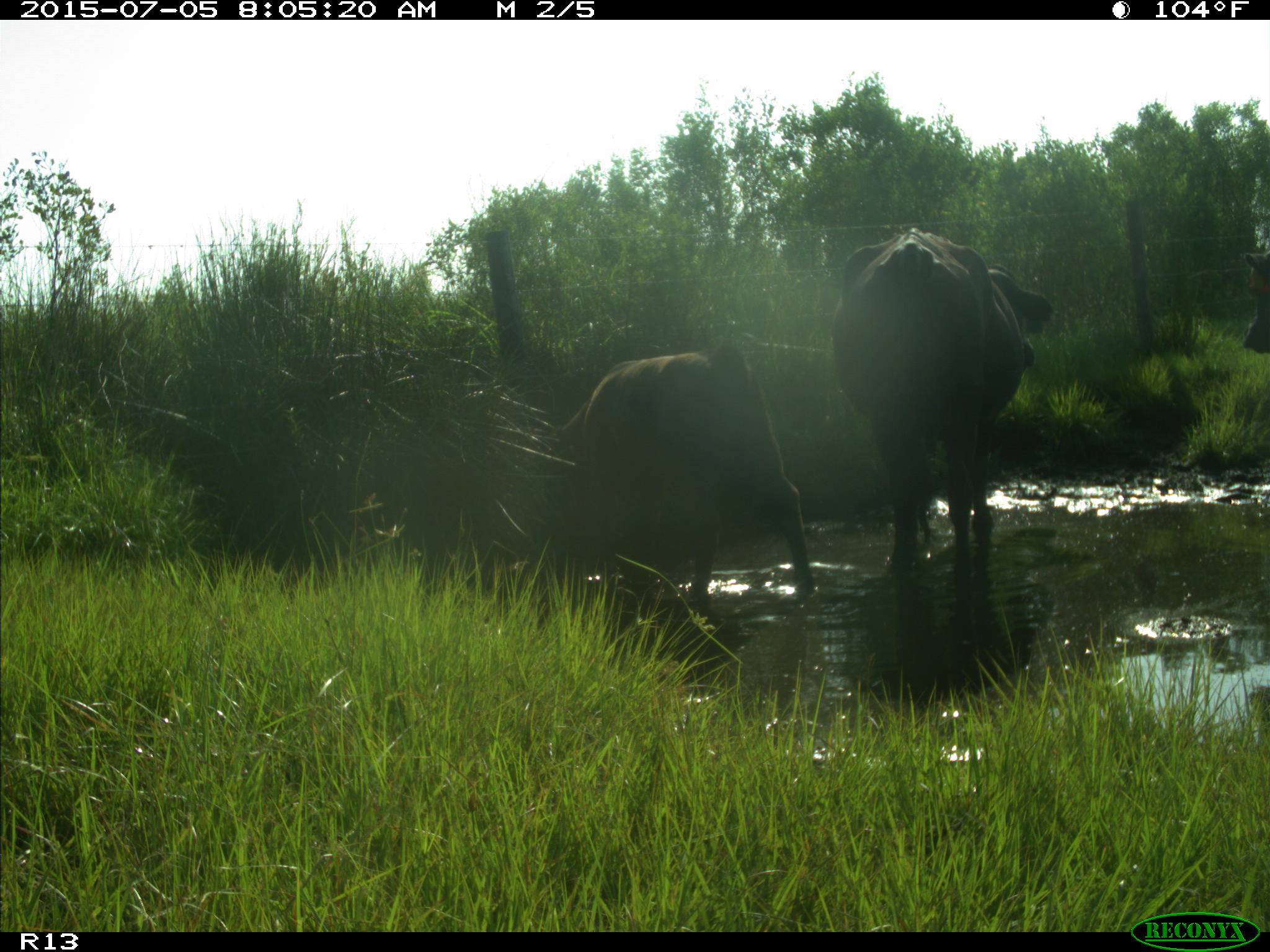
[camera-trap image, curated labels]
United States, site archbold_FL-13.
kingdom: Animalia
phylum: Chordata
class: Mammalia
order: Artiodactyla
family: Bovidae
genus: Bos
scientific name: Bos taurus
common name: domestic cow